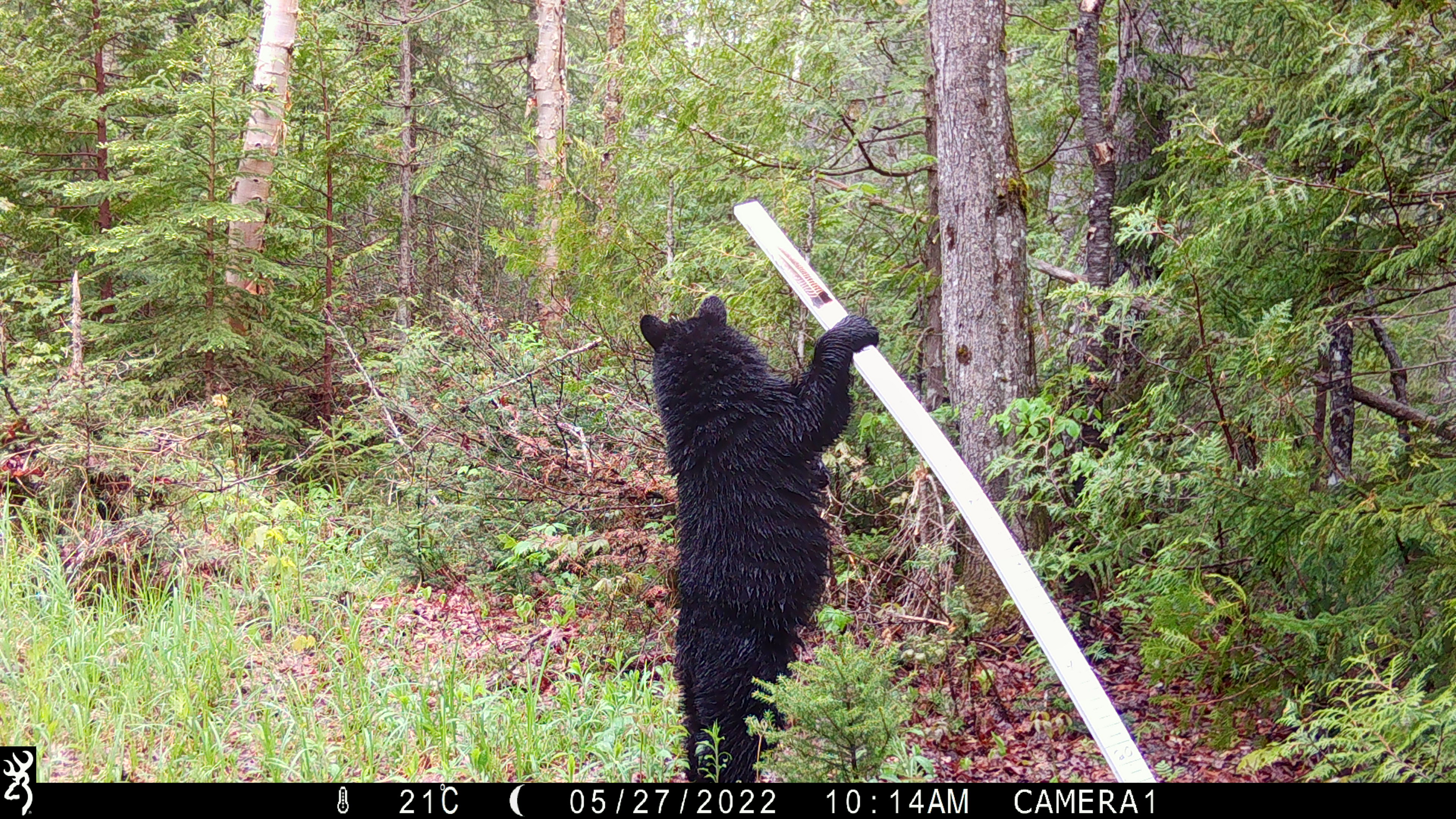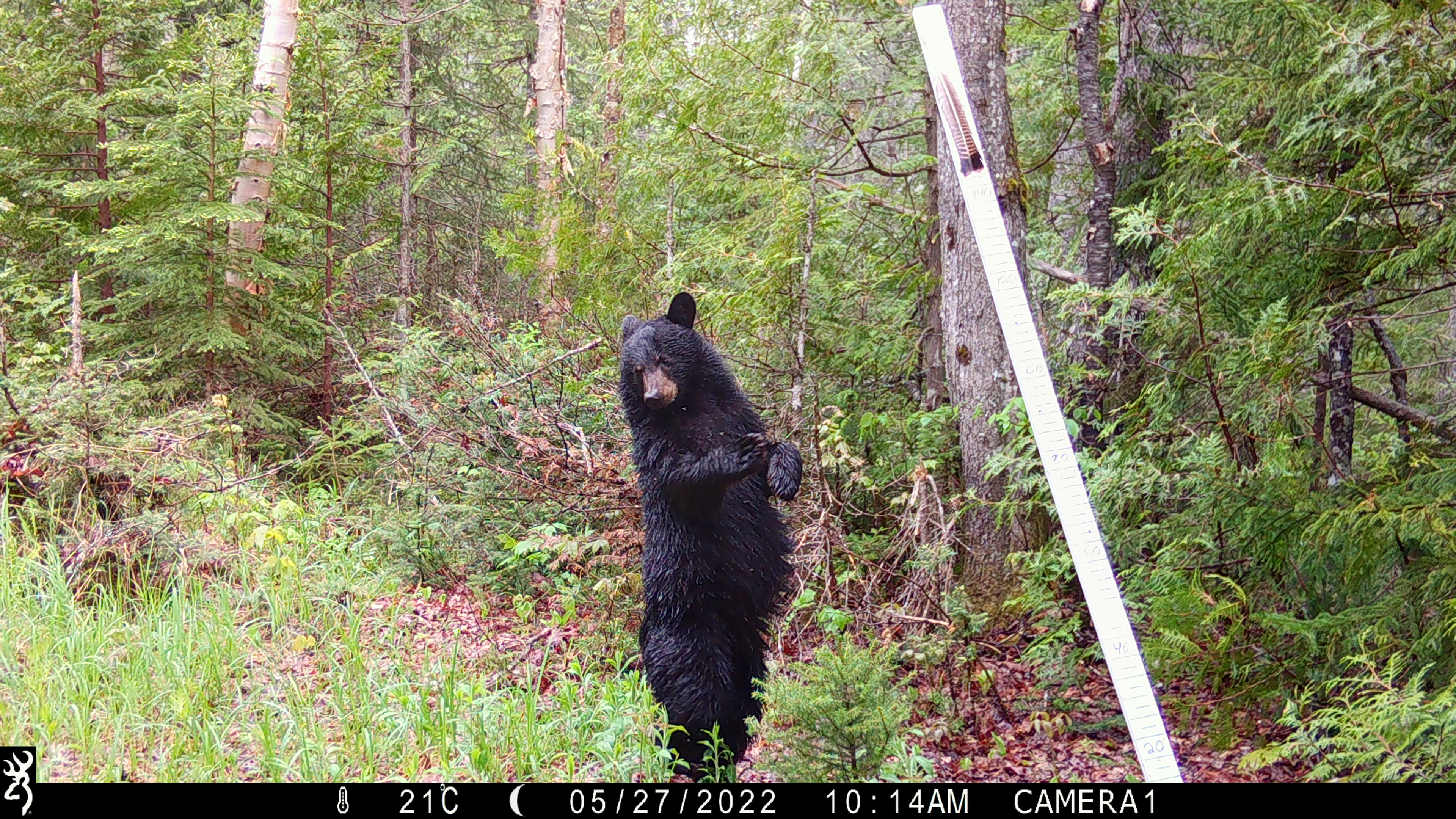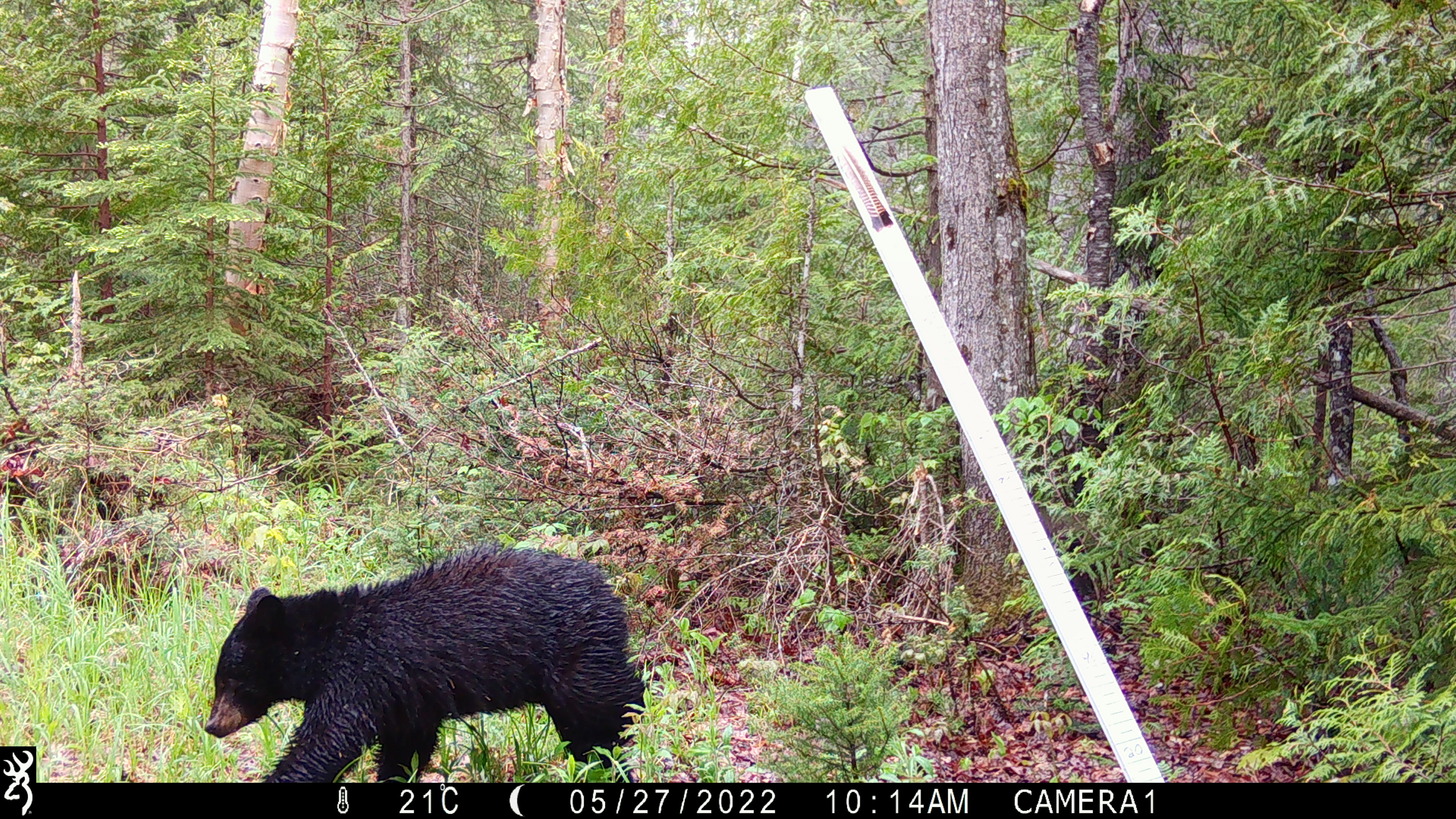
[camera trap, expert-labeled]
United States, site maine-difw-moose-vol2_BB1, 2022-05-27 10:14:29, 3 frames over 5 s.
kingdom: Animalia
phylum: Chordata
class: Mammalia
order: Carnivora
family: Ursidae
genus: Ursus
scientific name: Ursus americanus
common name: black bear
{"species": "black bear (Ursus americanus)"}